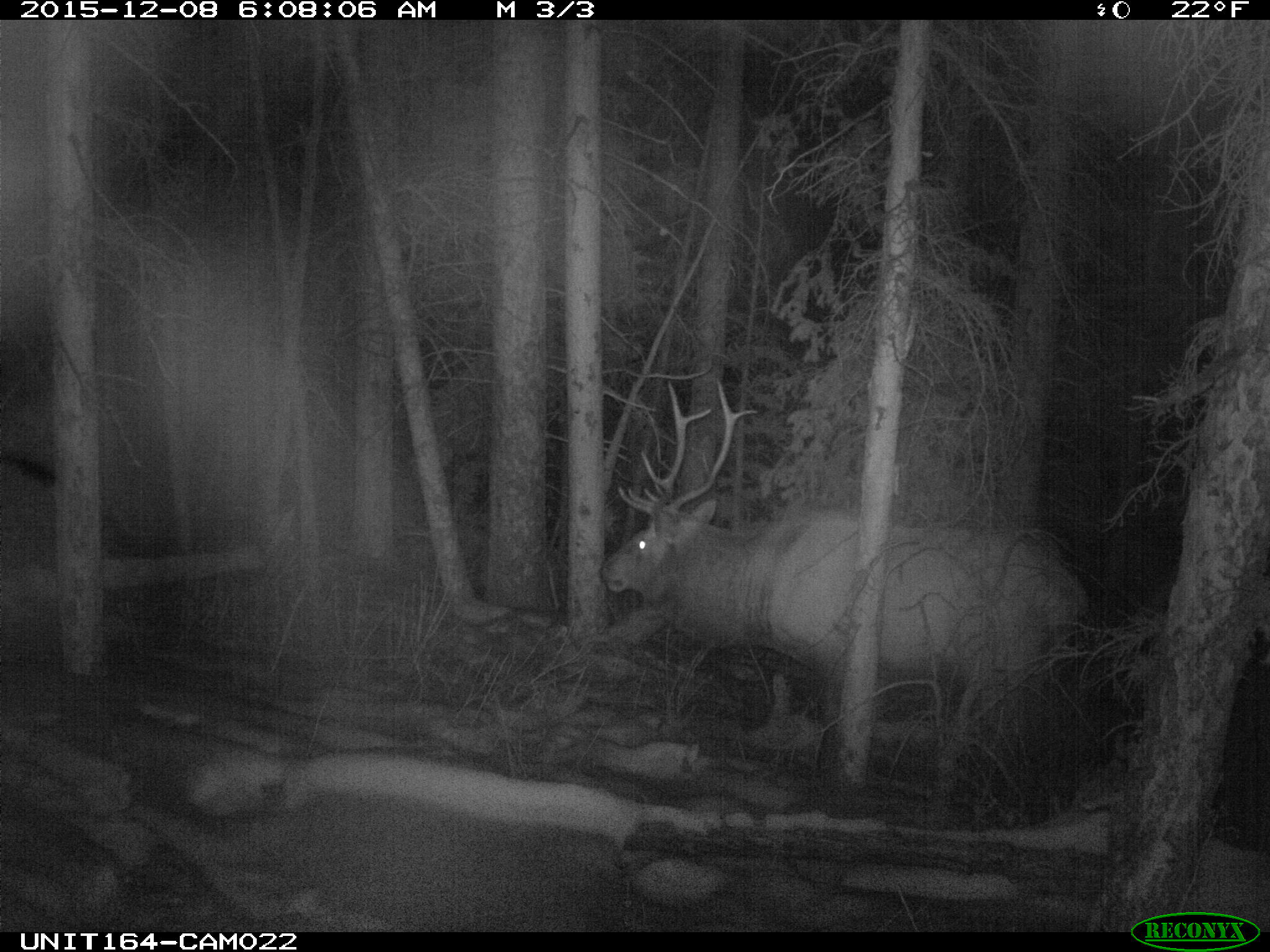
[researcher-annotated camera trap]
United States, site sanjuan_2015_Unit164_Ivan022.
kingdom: Animalia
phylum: Chordata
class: Mammalia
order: Artiodactyla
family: Cervidae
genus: Cervus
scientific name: Cervus elaphus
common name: red deer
Cervus elaphus (red deer).